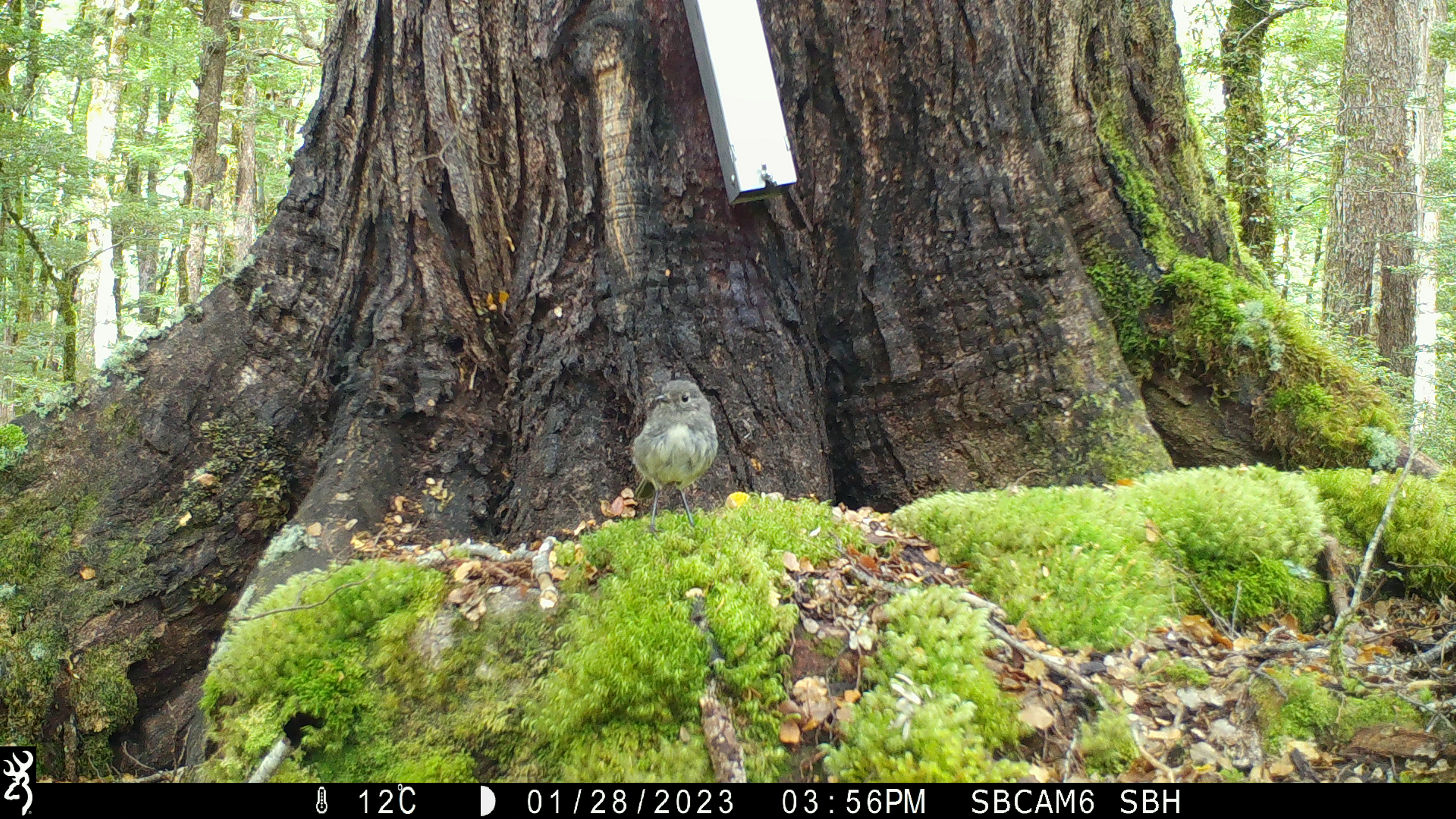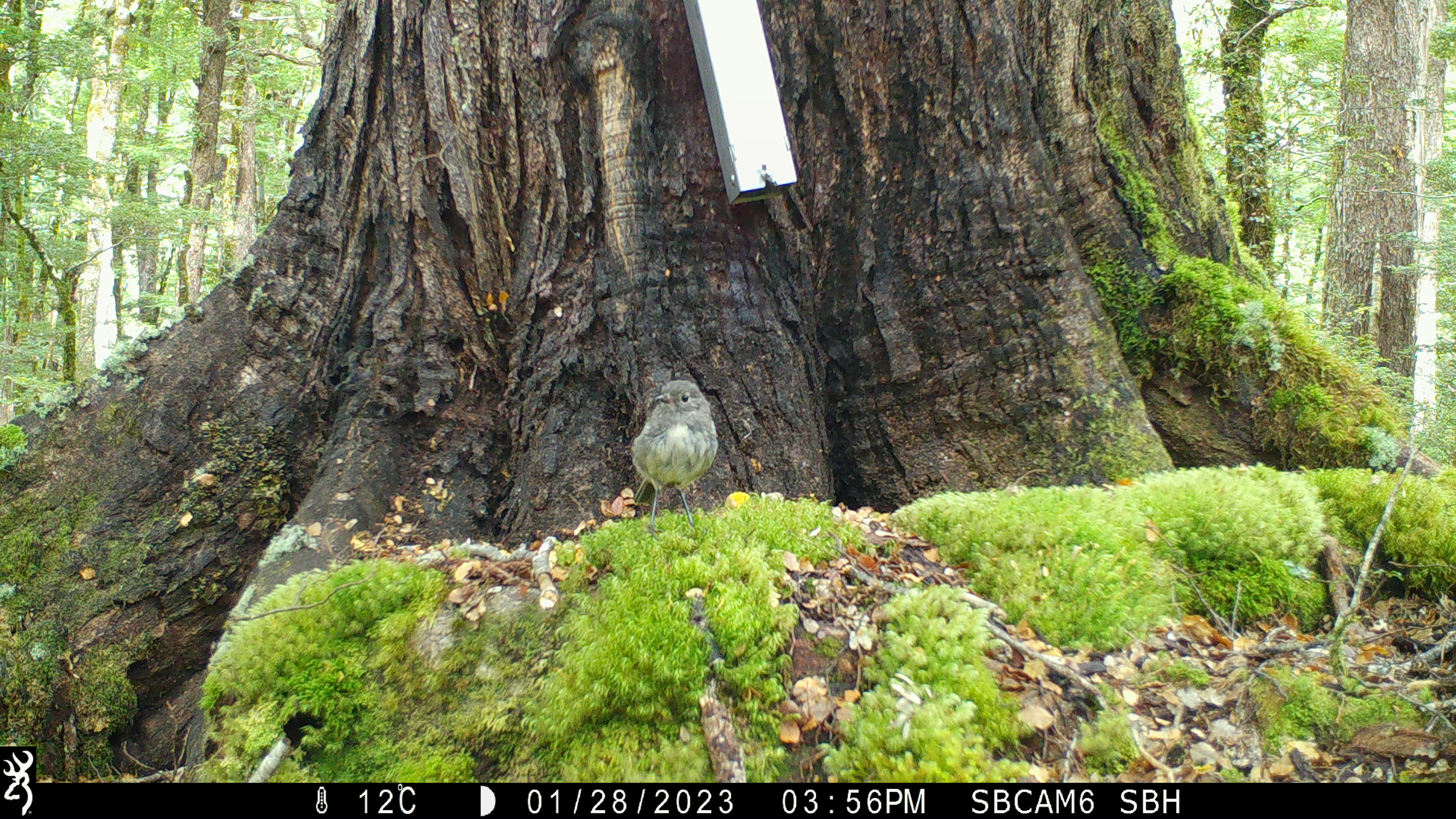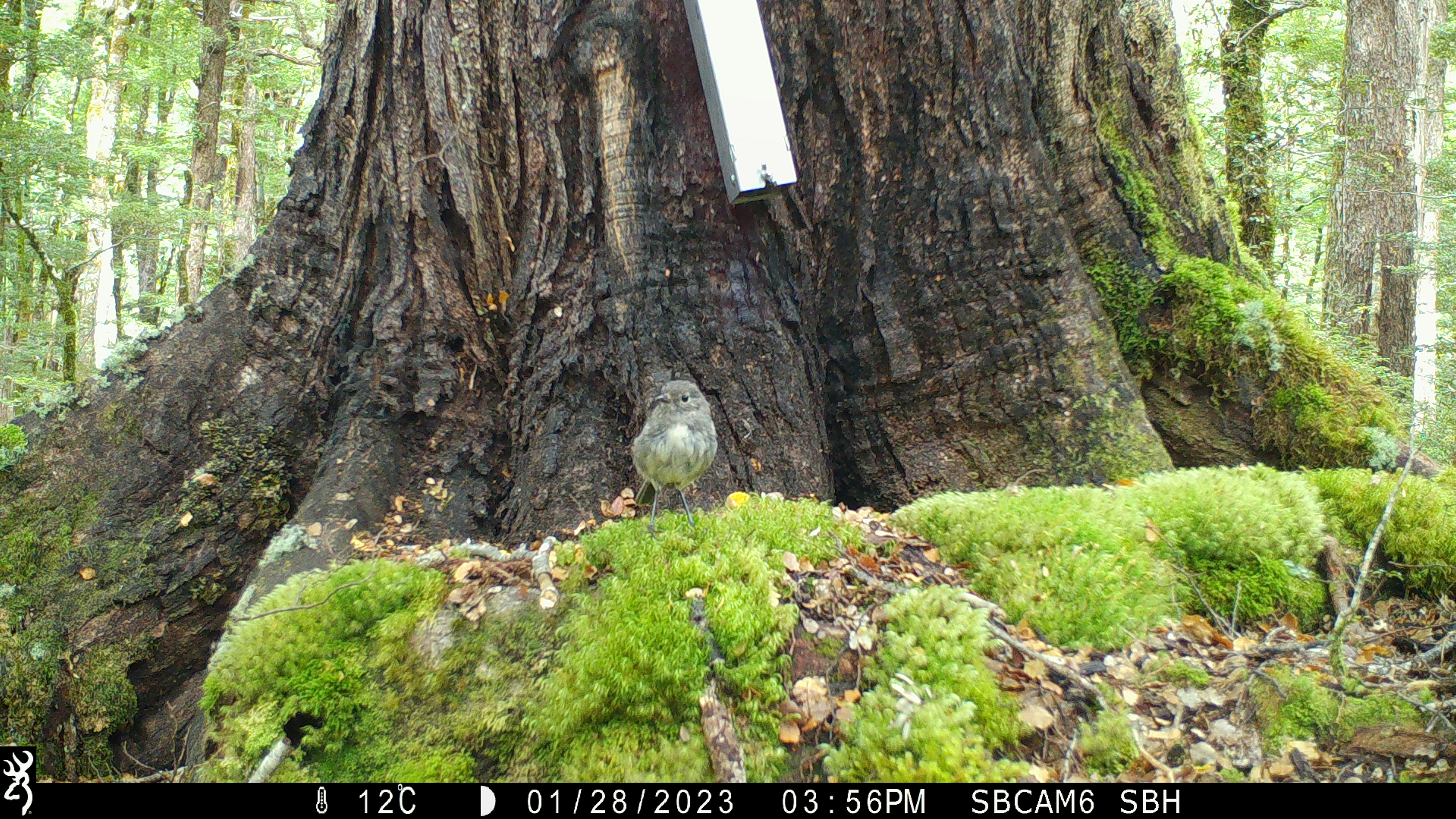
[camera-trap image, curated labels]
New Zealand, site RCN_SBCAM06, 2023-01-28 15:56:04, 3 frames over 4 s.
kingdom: Animalia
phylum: Chordata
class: Aves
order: Passeriformes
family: Petroicidae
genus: Petroica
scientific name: Petroica australis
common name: new zealand robin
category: robin